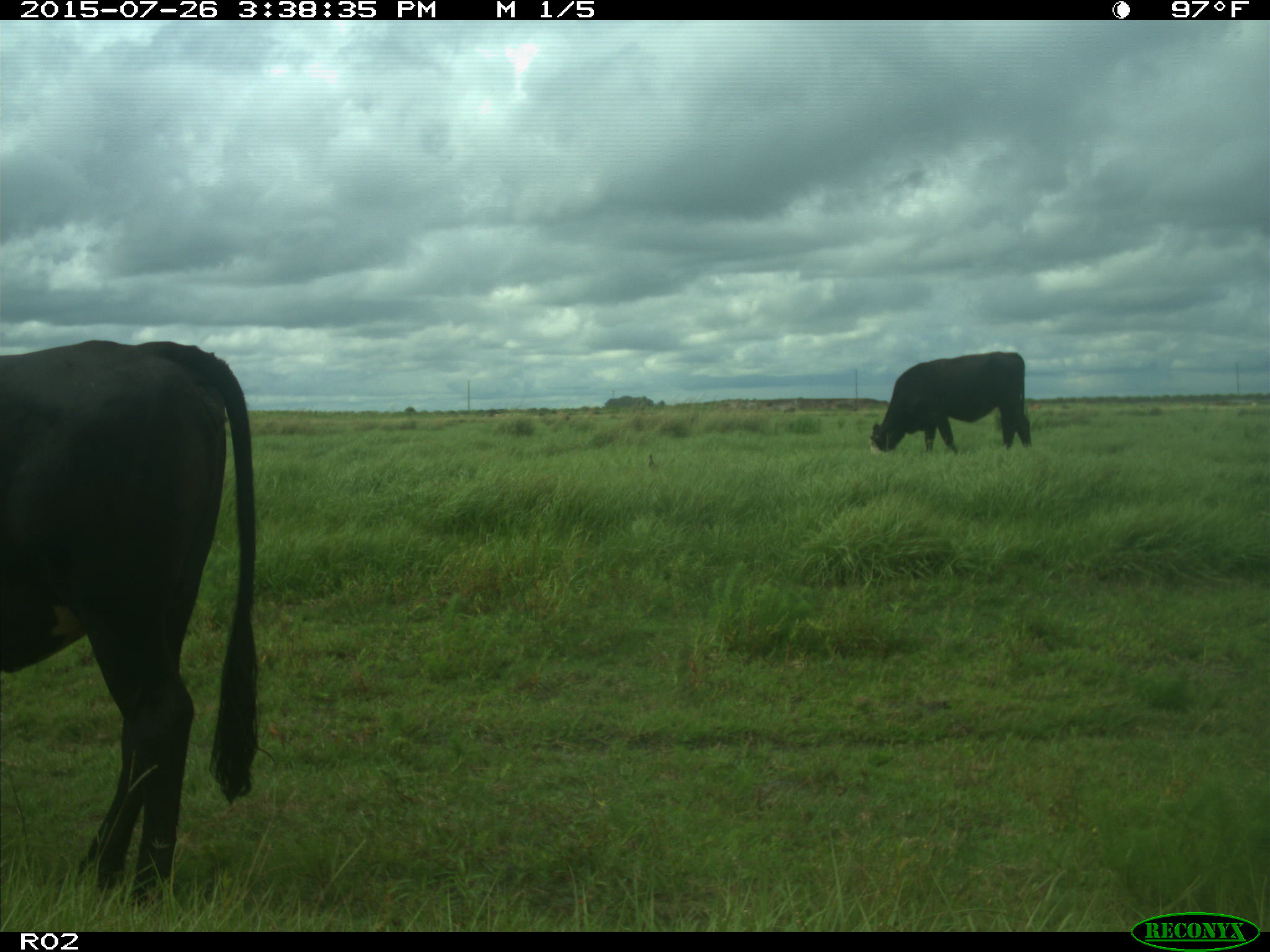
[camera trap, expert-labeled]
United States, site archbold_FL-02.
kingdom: Animalia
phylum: Chordata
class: Mammalia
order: Artiodactyla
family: Bovidae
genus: Bos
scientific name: Bos taurus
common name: domestic cow